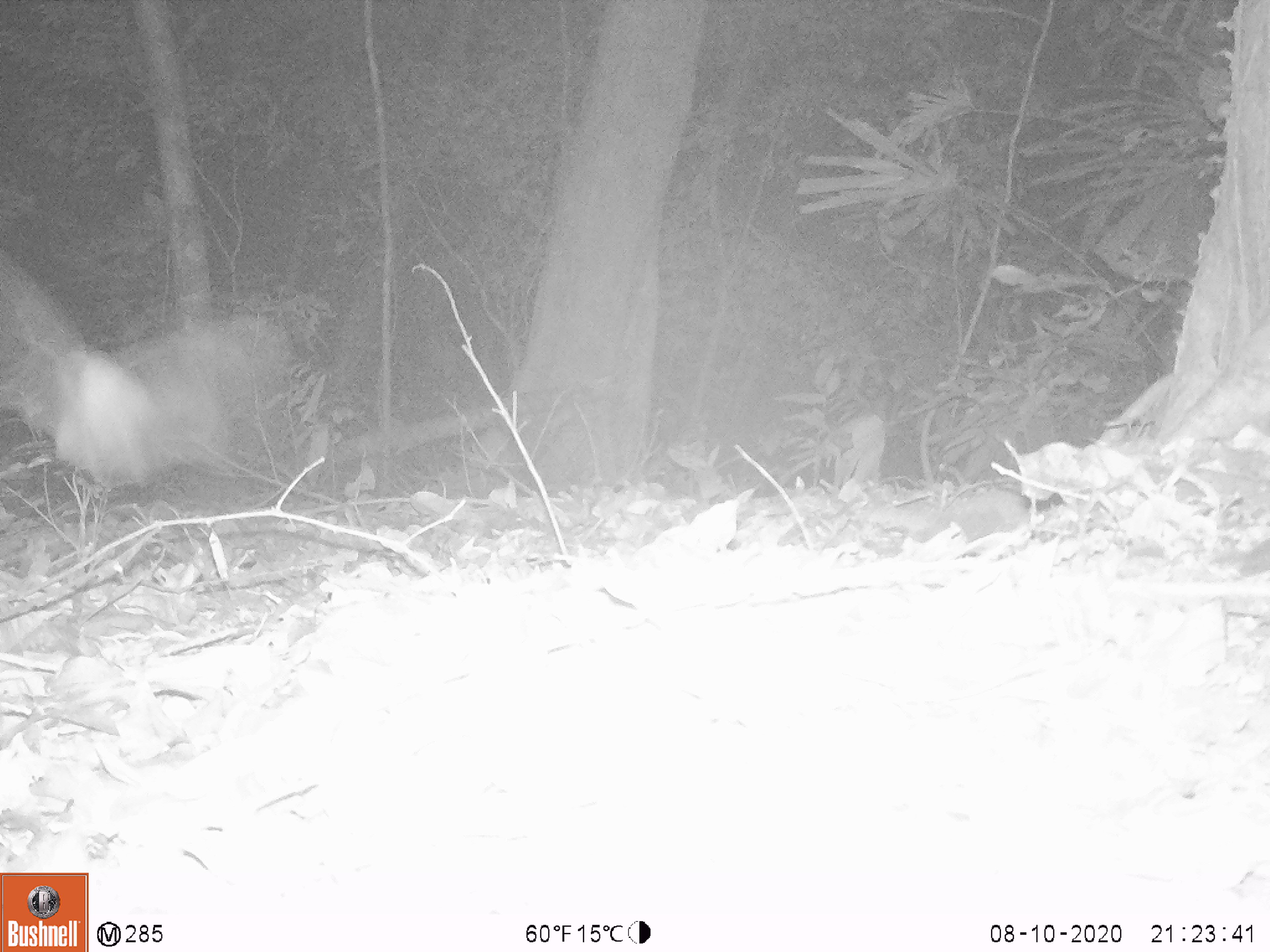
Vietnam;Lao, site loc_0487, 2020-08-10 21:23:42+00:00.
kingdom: Animalia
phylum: Chordata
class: Mammalia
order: Chiroptera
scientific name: Chiroptera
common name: bat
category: unidentified bat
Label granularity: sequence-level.